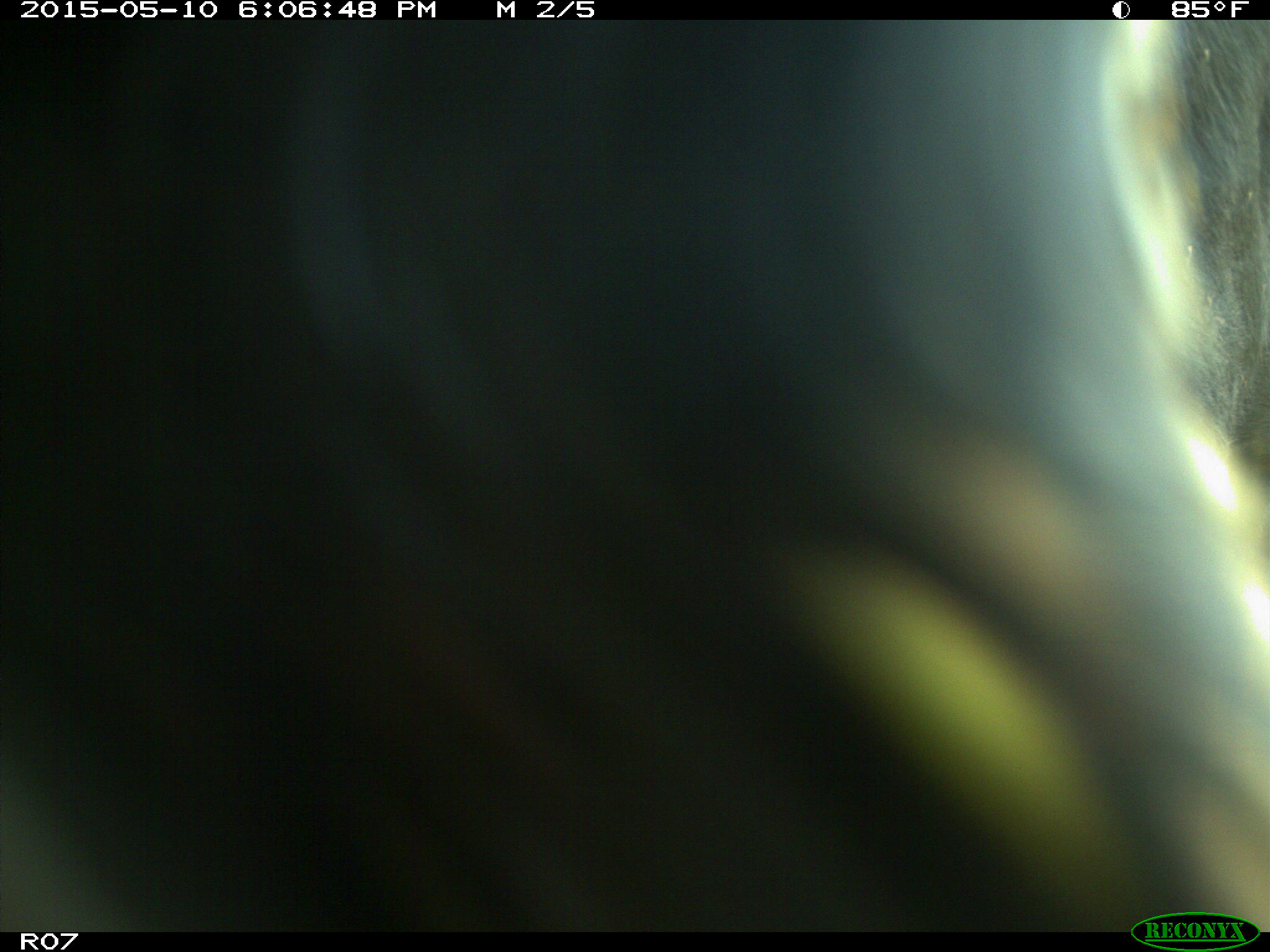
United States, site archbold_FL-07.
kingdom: Animalia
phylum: Chordata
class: Mammalia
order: Artiodactyla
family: Bovidae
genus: Bos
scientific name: Bos taurus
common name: domestic cow